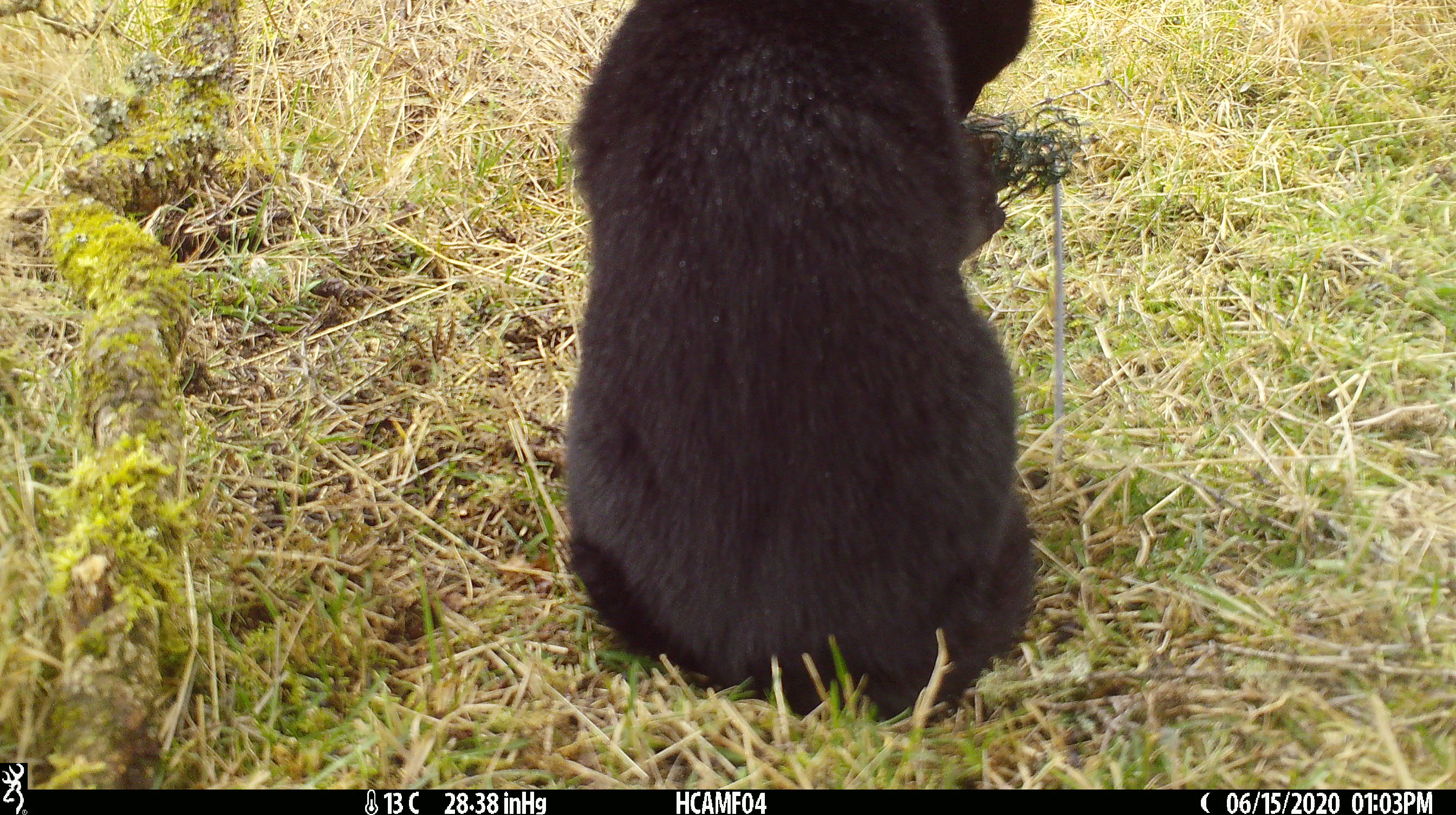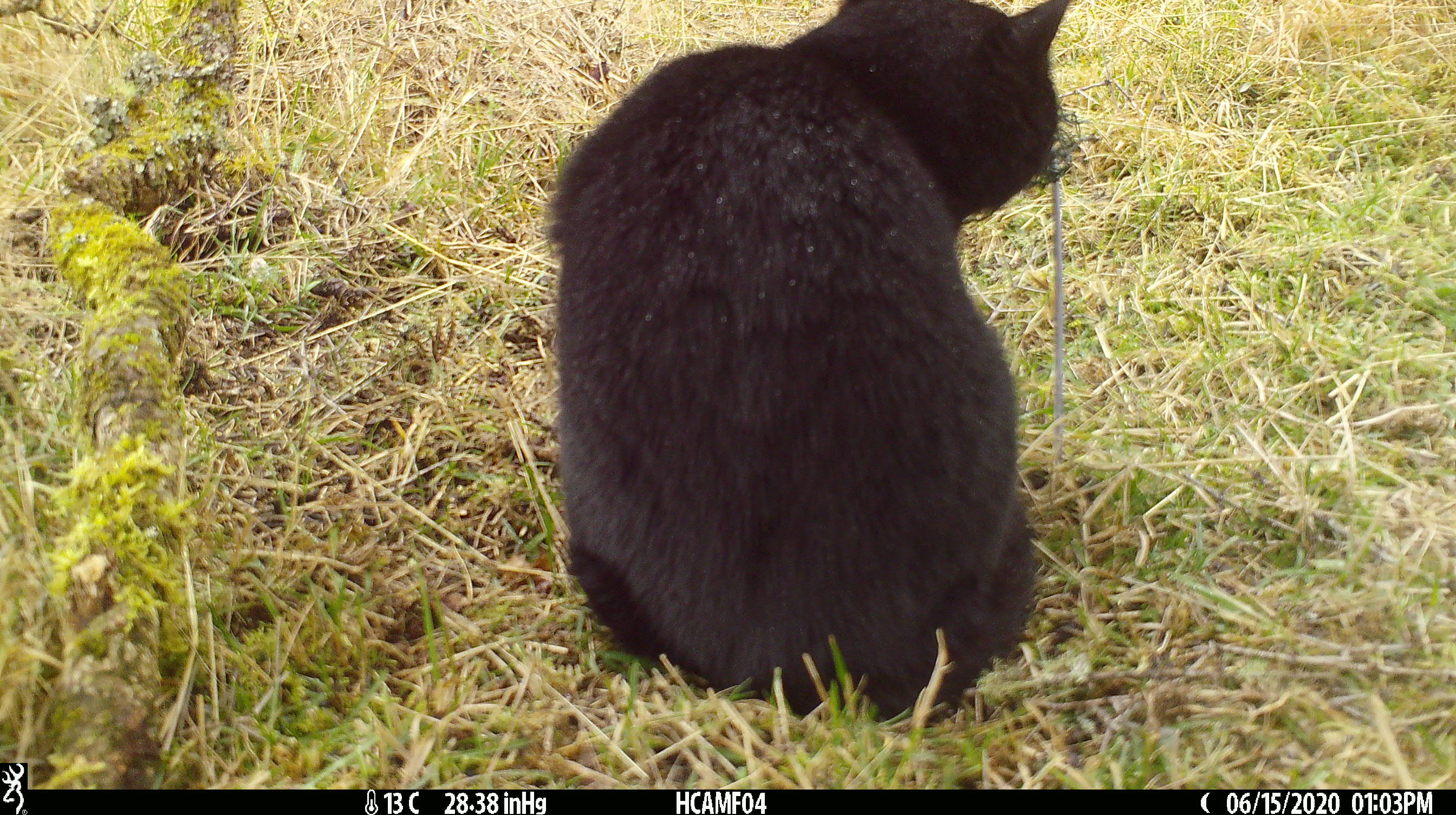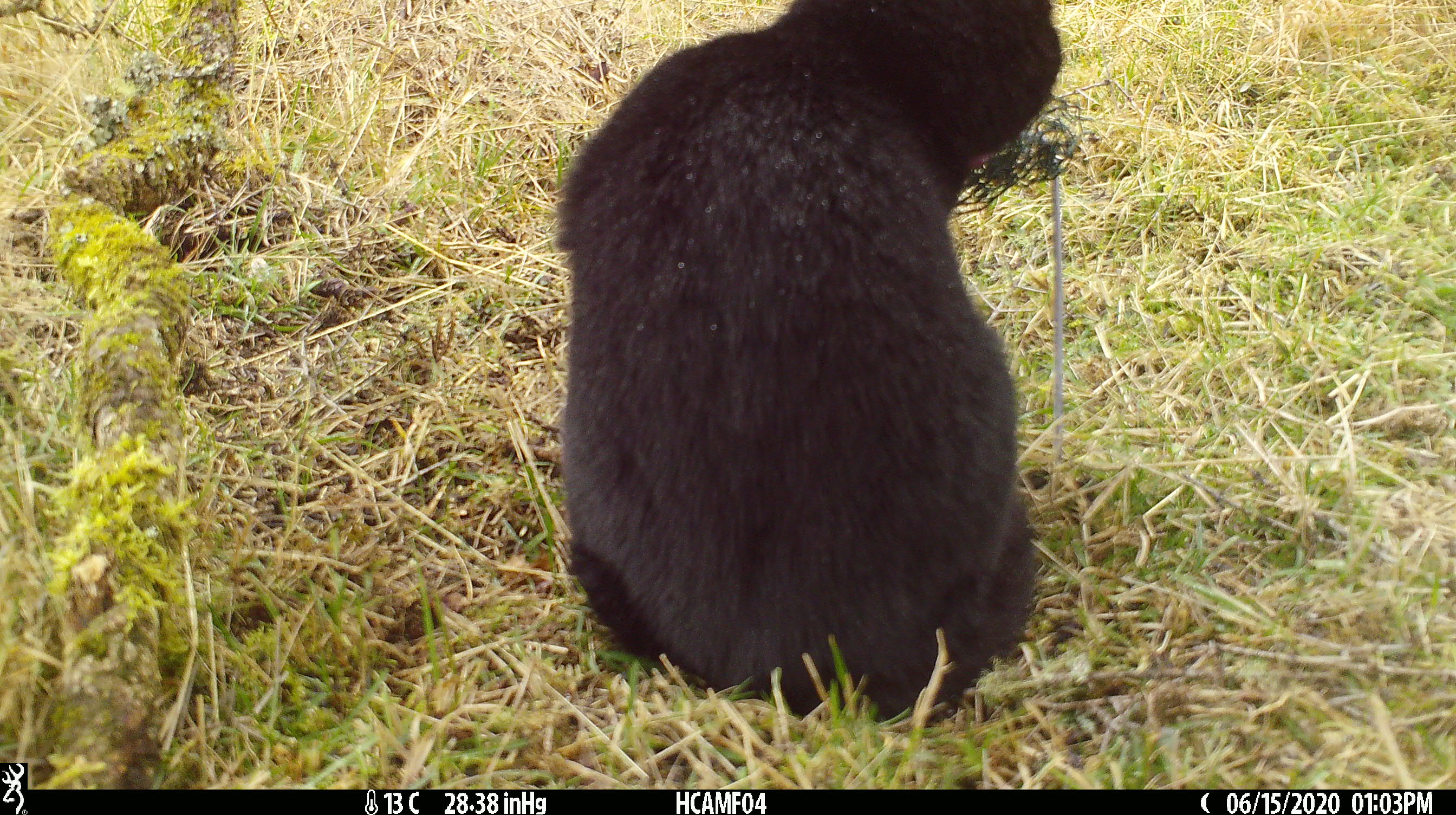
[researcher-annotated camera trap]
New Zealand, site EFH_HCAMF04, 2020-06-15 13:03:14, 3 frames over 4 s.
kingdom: Animalia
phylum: Chordata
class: Mammalia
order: Carnivora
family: Felidae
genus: Felis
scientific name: Felis catus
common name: domestic cat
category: cat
Cat (domestic cat) (Felis catus).